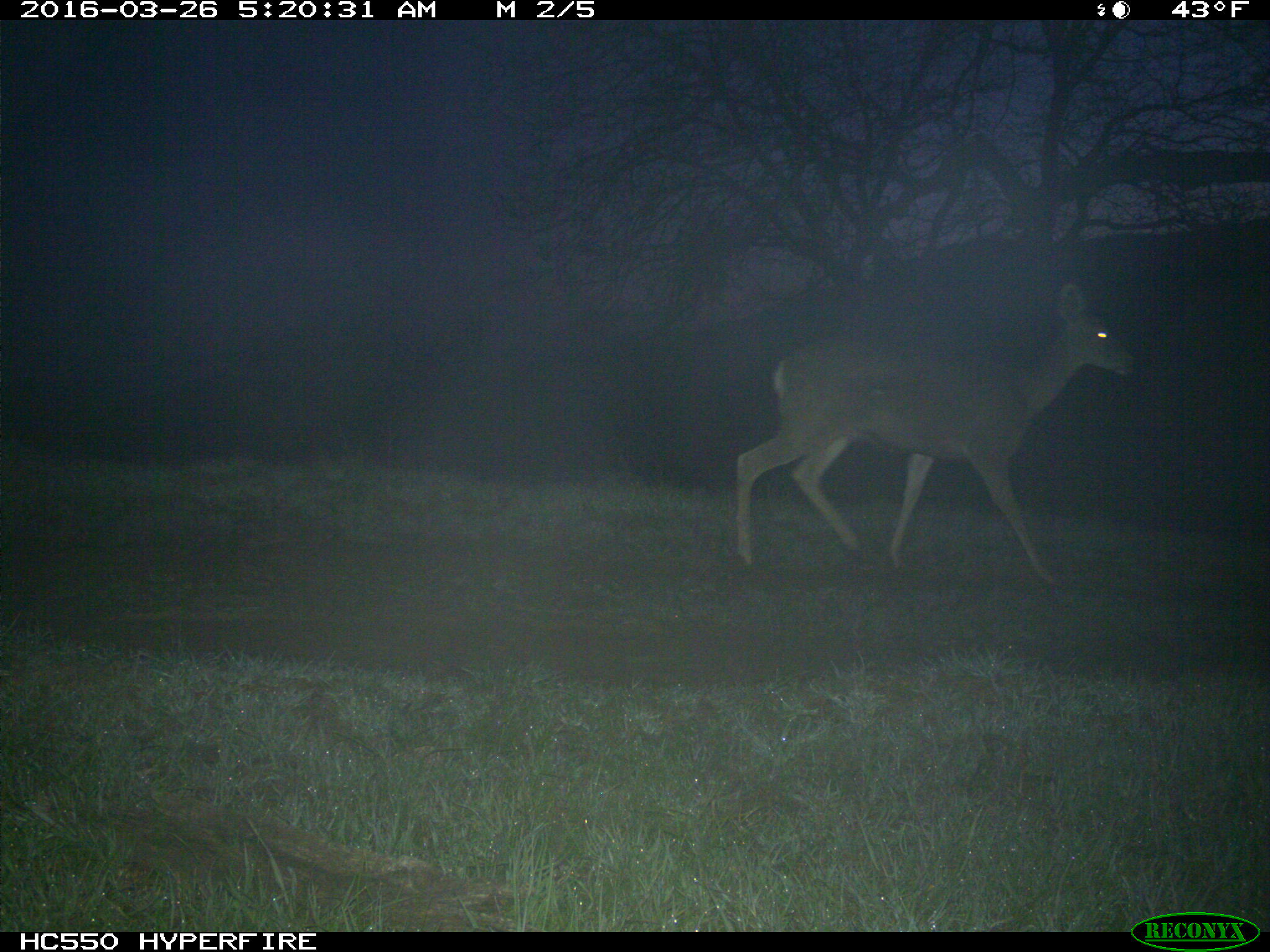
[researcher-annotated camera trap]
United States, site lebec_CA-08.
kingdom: Animalia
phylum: Chordata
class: Mammalia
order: Artiodactyla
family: Cervidae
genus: Odocoileus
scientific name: Odocoileus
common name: deer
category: unidentified deer